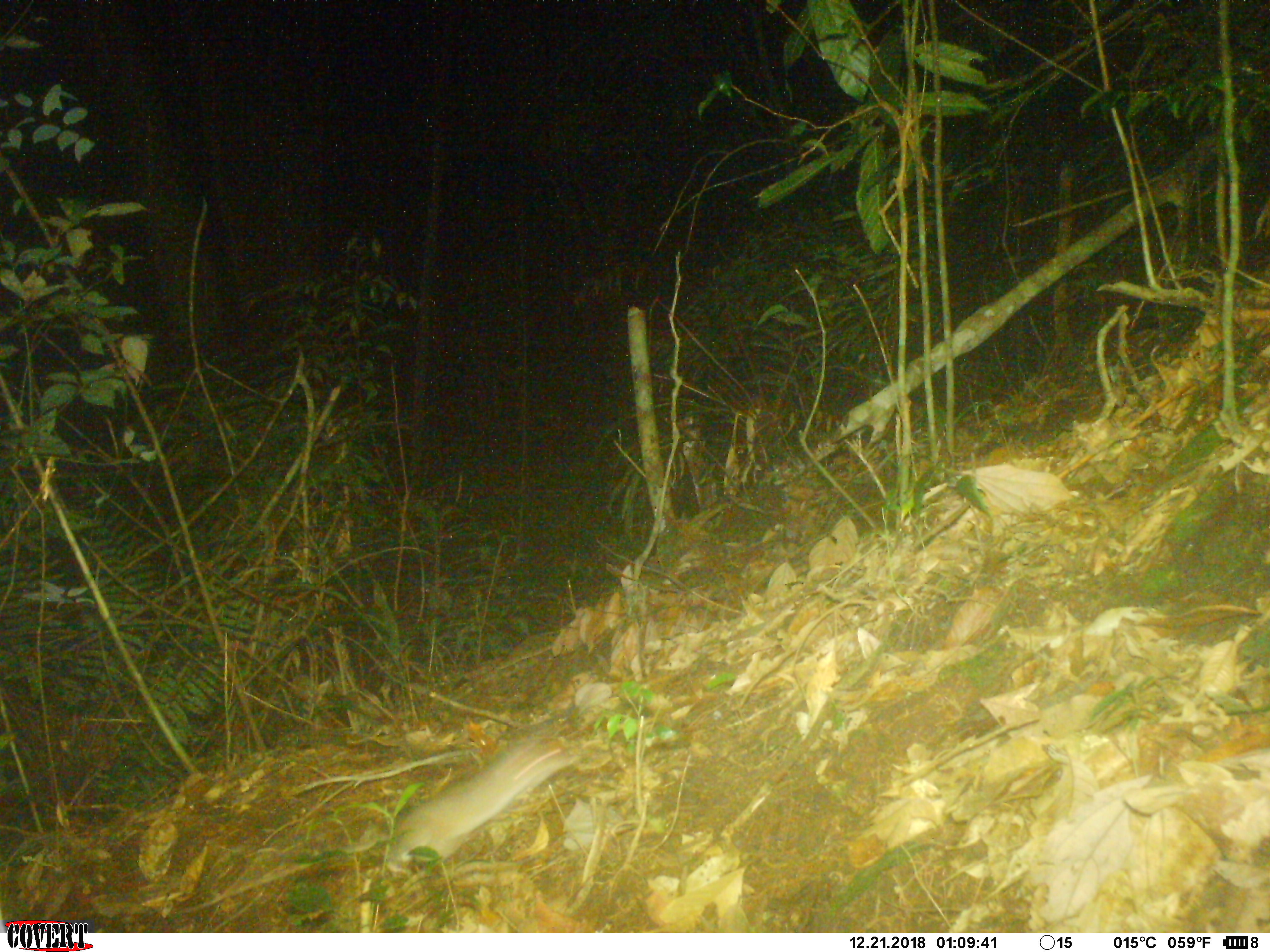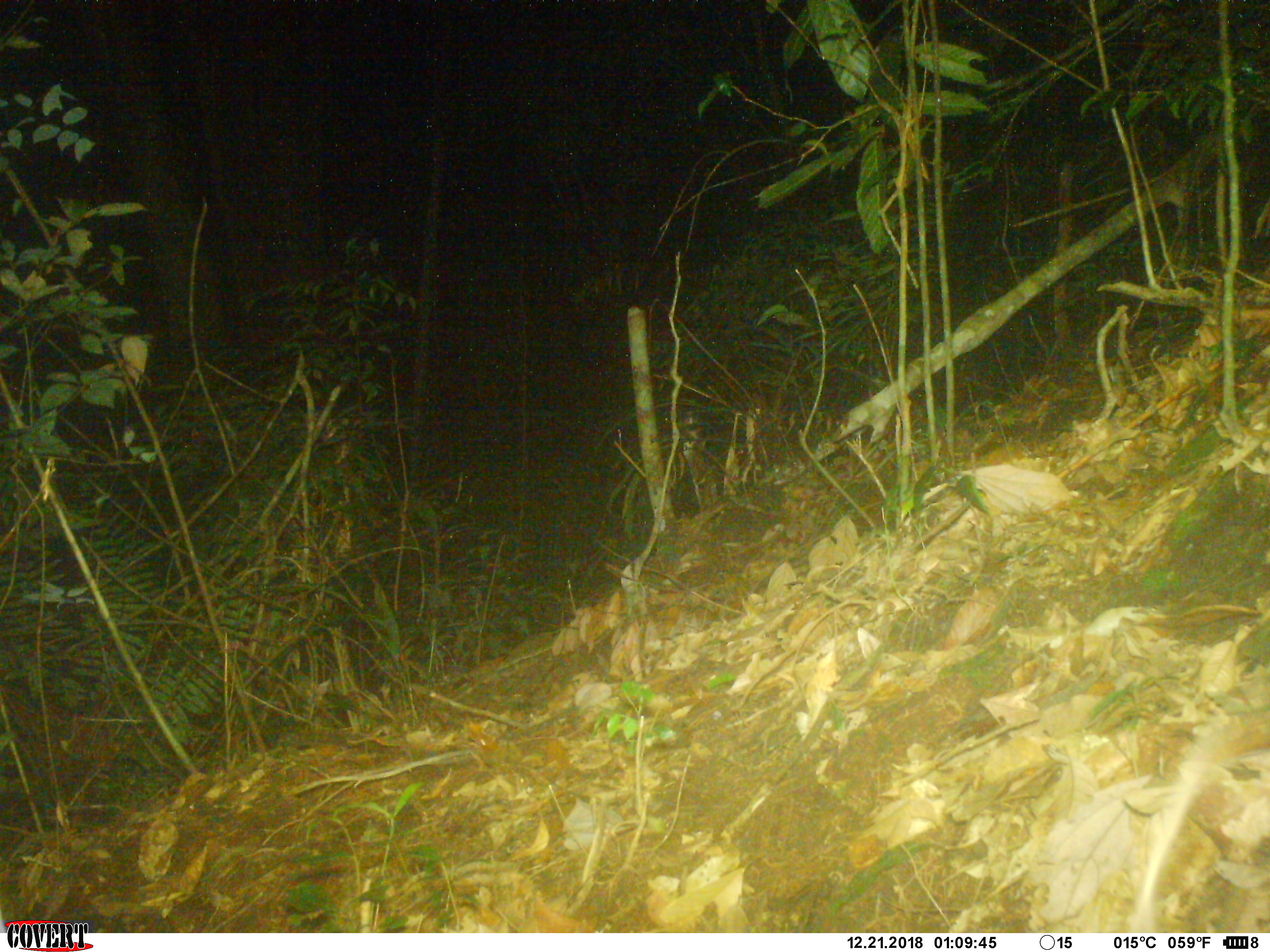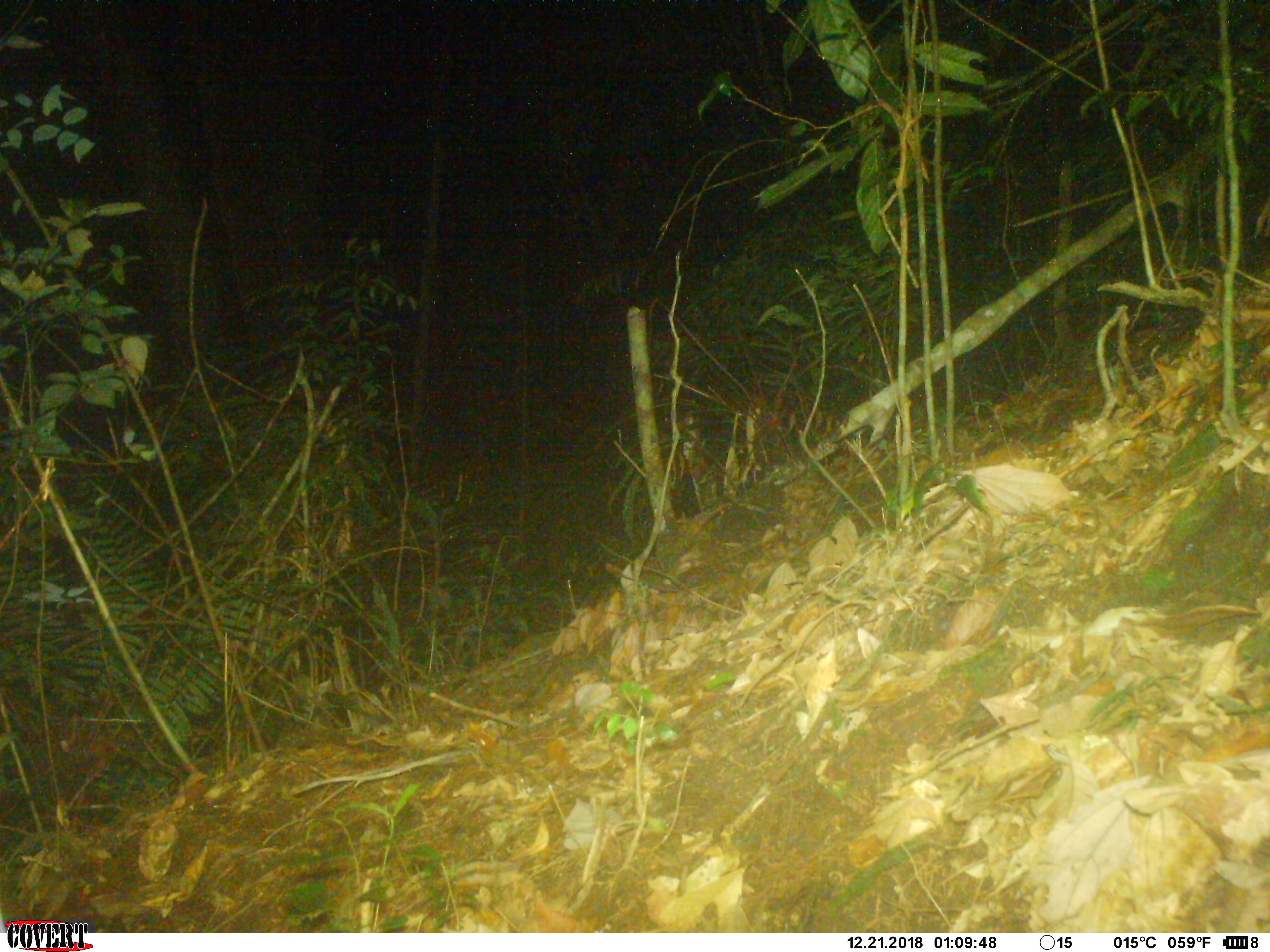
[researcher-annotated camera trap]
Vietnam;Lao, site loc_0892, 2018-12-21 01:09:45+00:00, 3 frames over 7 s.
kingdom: Animalia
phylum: Chordata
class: Mammalia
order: Rodentia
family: Muridae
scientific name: Muridae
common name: old-world mice and rats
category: unidentified murid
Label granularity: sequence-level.